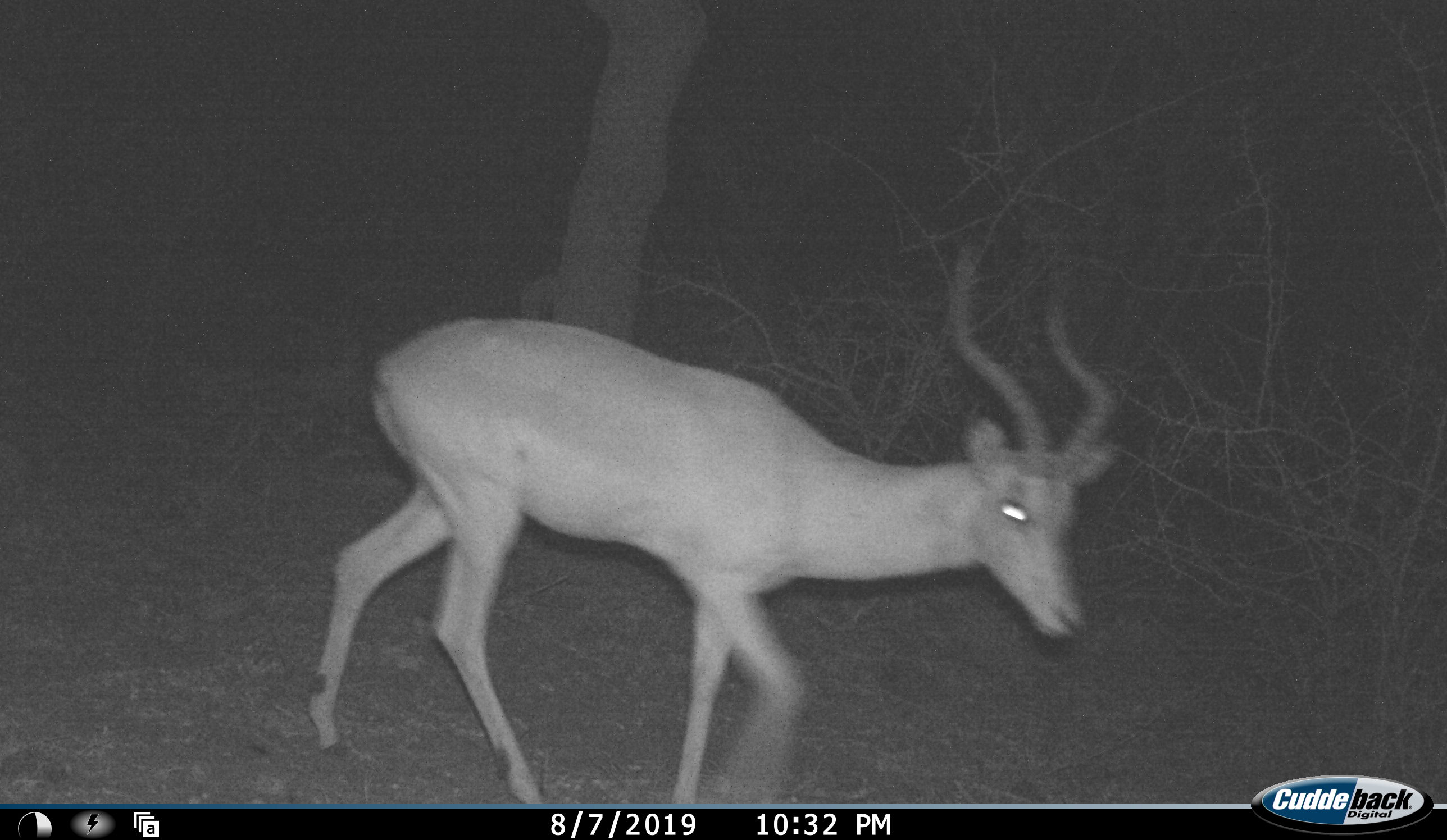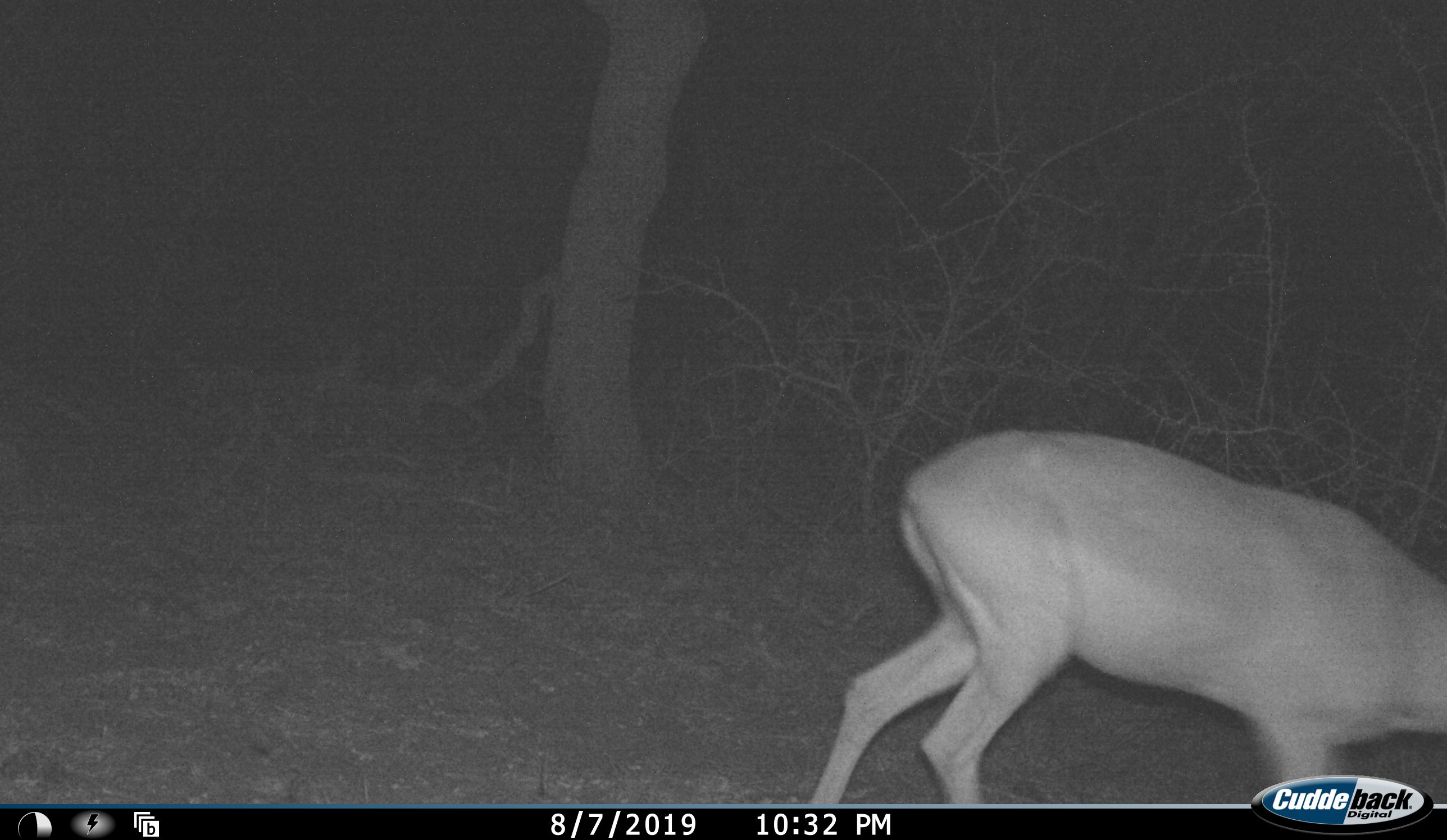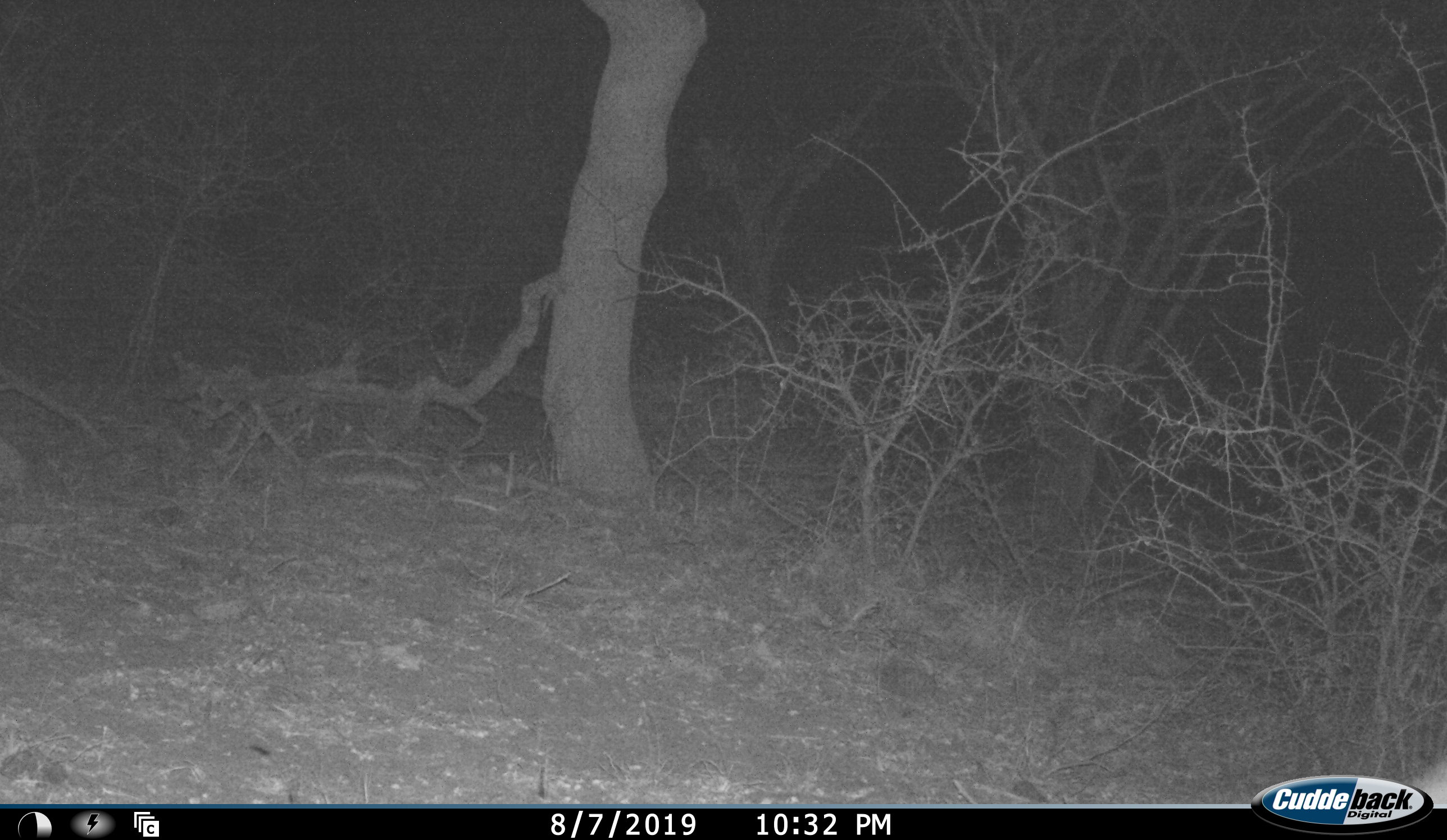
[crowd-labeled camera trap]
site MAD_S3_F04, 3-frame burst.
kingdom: Animalia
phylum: Chordata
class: Mammalia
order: Artiodactyla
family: Bovidae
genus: Aepyceros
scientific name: Aepyceros melampus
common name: impala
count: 1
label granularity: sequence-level